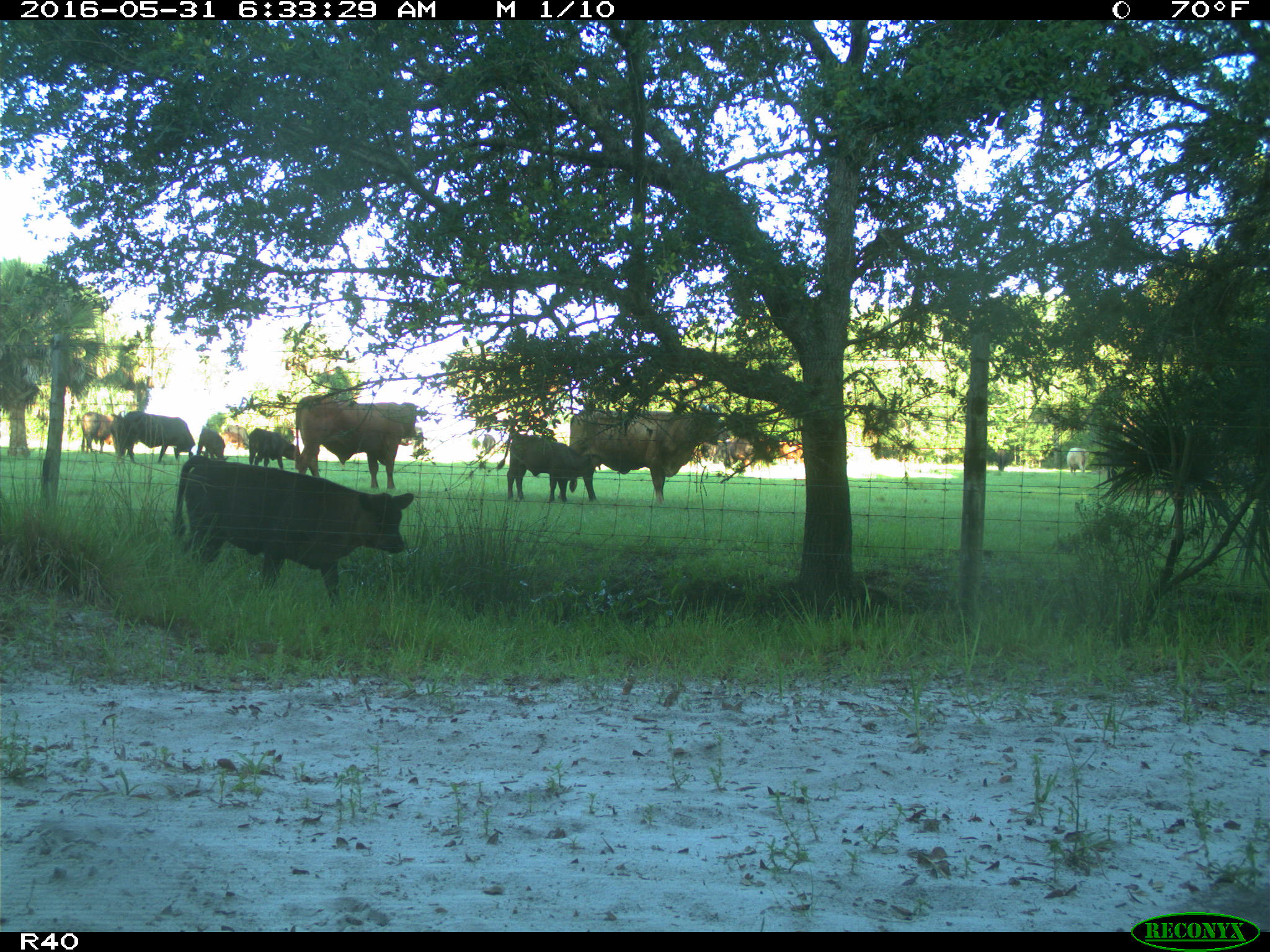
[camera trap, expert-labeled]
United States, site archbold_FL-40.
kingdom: Animalia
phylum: Chordata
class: Mammalia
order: Artiodactyla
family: Bovidae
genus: Bos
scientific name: Bos taurus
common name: domestic cow